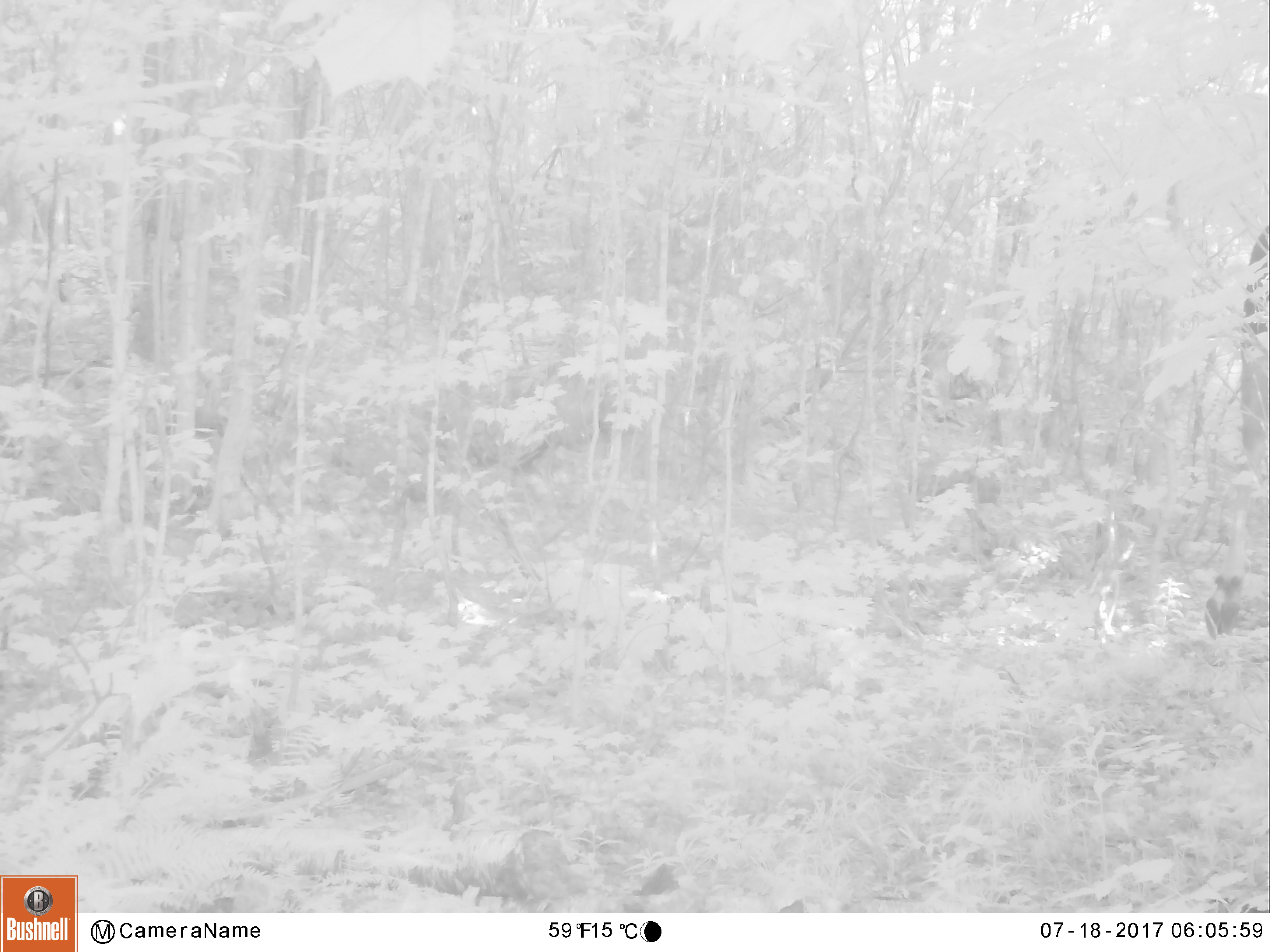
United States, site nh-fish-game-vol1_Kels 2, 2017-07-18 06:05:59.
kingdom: Animalia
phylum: Chordata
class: Mammalia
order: Artiodactyla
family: Cervidae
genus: Alces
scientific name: Alces alces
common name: moose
Moose (Alces alces).